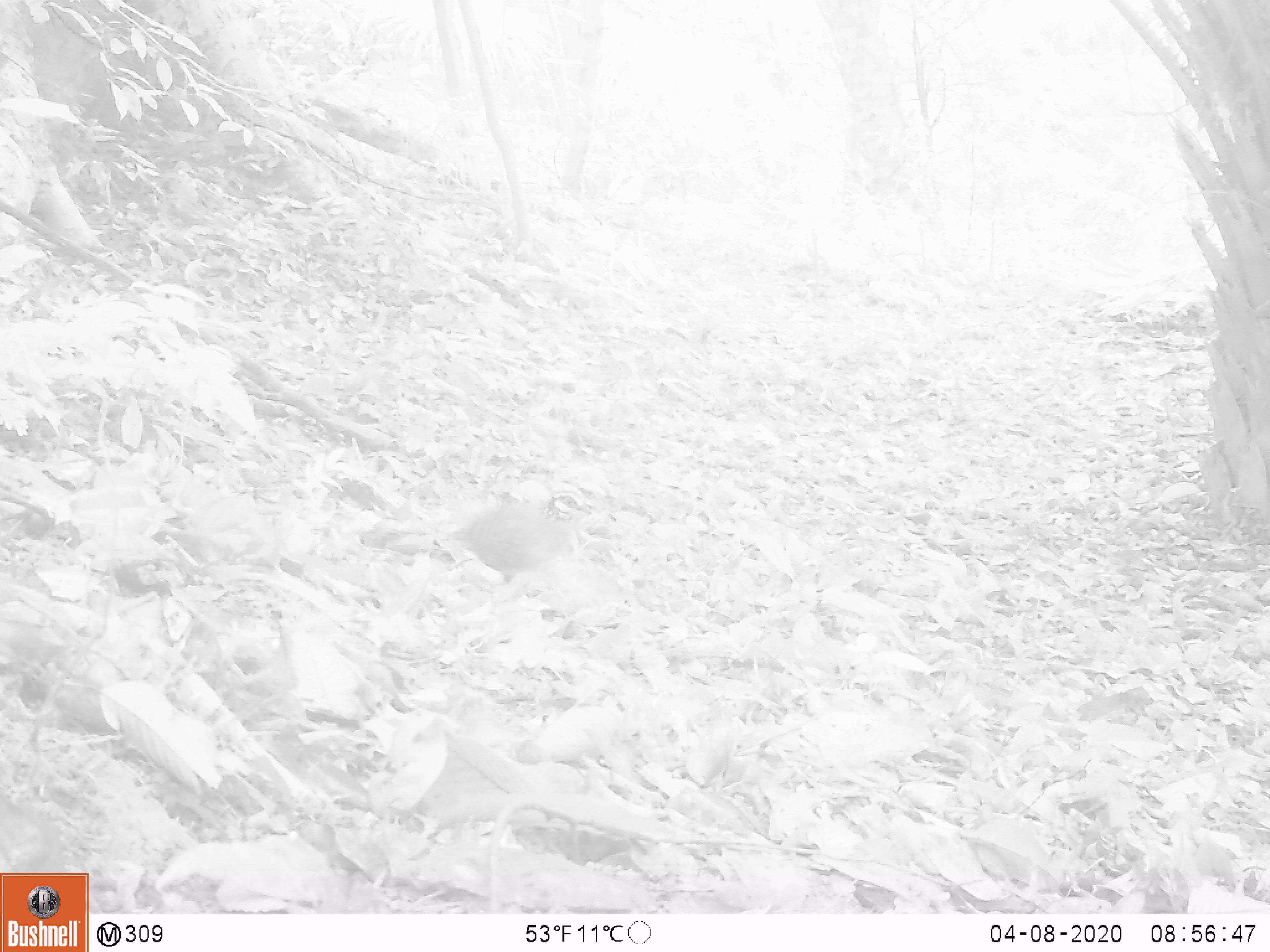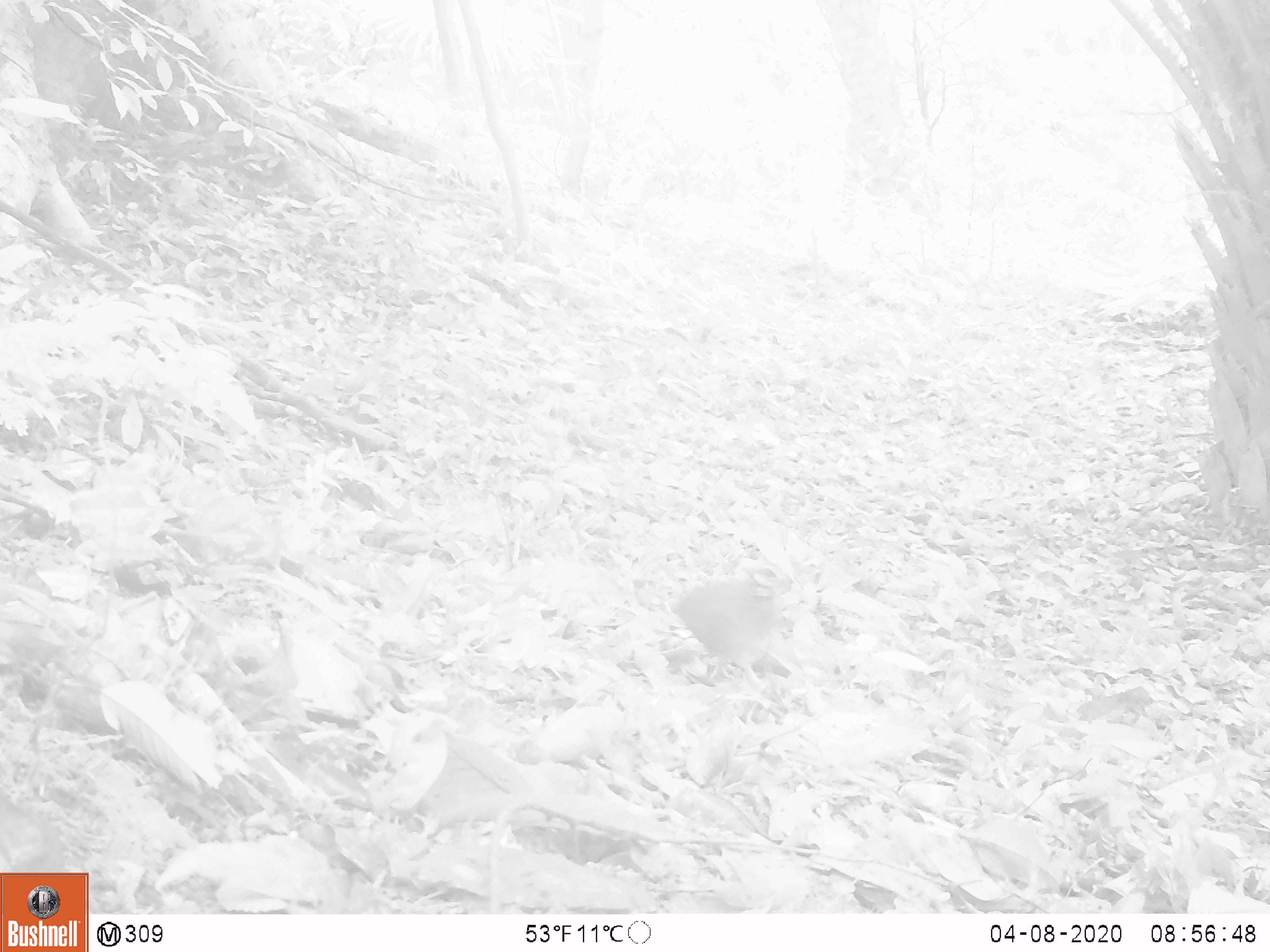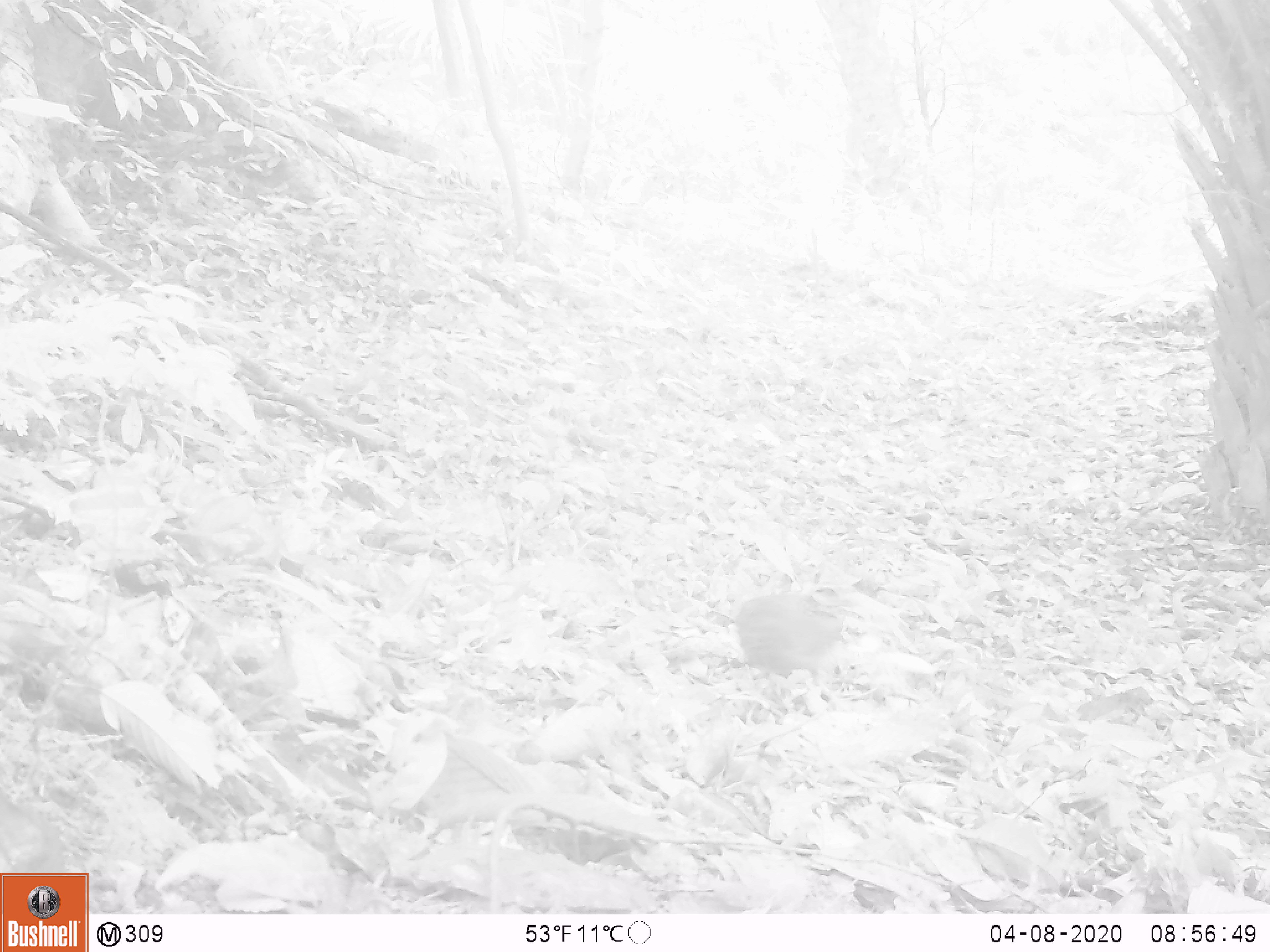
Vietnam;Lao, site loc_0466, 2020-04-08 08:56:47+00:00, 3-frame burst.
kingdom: Animalia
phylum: Chordata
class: Aves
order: Galliformes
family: Phasianidae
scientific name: Phasianidae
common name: partridge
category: unidentified partridge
Unidentified partridge (partridge) (Phasianidae). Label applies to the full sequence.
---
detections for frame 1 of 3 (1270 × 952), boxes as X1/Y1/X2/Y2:
unidentified partridge: 445/501/585/586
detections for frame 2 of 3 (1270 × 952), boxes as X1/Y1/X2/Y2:
unidentified partridge: 670/563/798/689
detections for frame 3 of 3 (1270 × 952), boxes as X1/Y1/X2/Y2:
unidentified partridge: 736/588/849/708